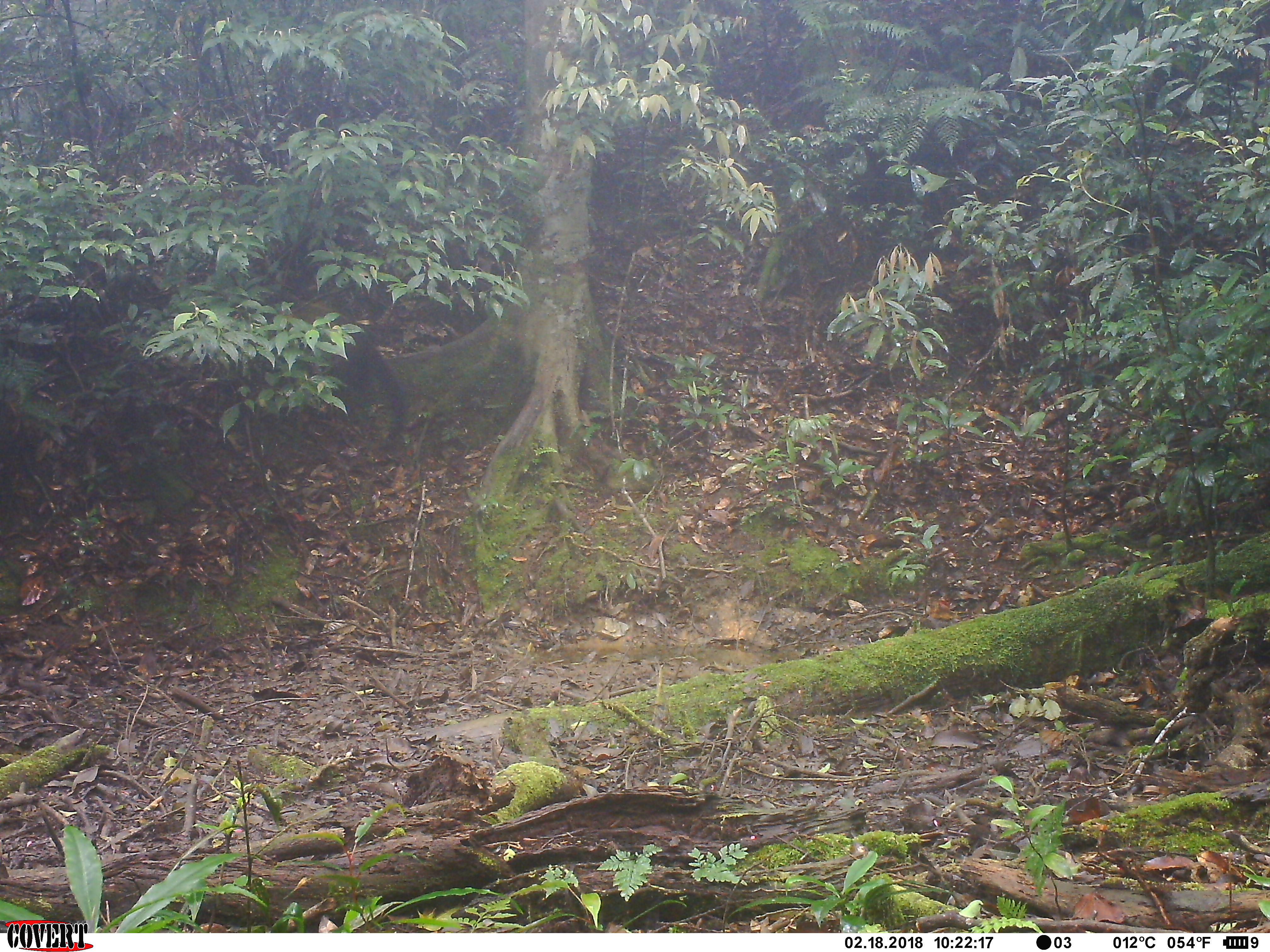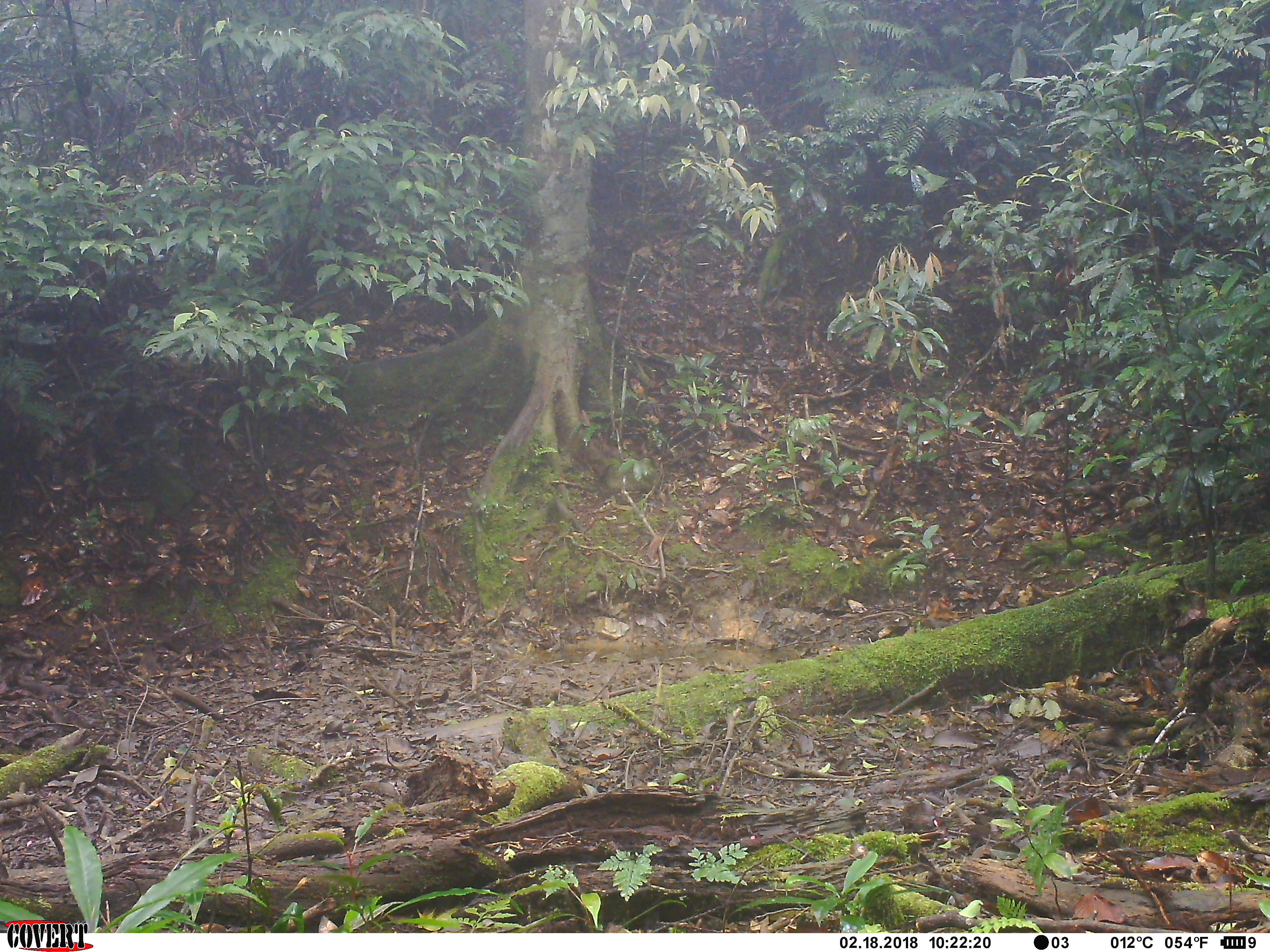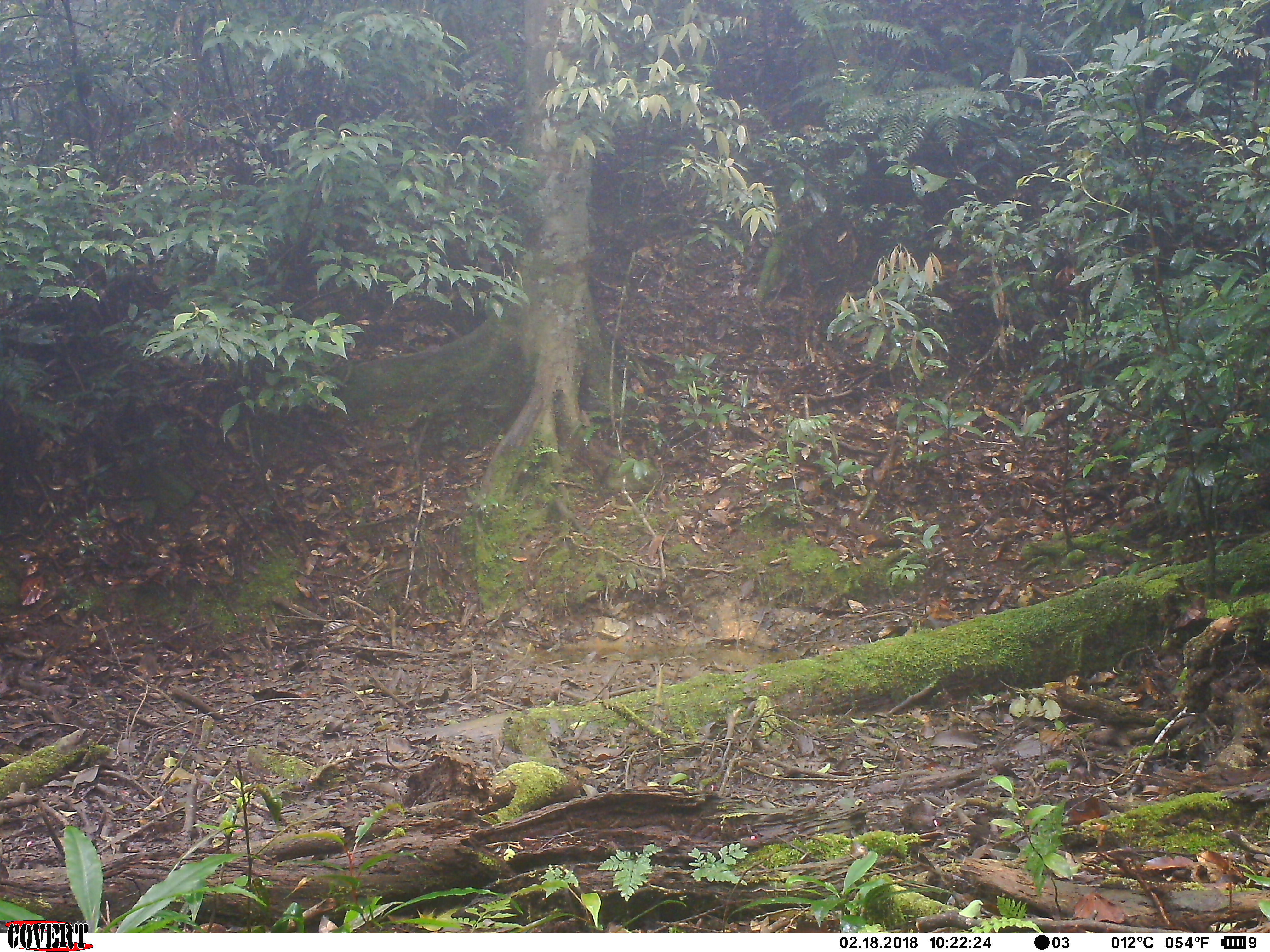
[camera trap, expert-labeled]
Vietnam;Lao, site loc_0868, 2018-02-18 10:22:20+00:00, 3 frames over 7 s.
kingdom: Animalia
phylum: Chordata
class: Mammalia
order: Carnivora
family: Mustelidae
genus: Martes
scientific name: Martes flavigula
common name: yellow-throated marten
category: yellow throated marten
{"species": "yellow throated marten (yellow-throated marten) (Martes flavigula)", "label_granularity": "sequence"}